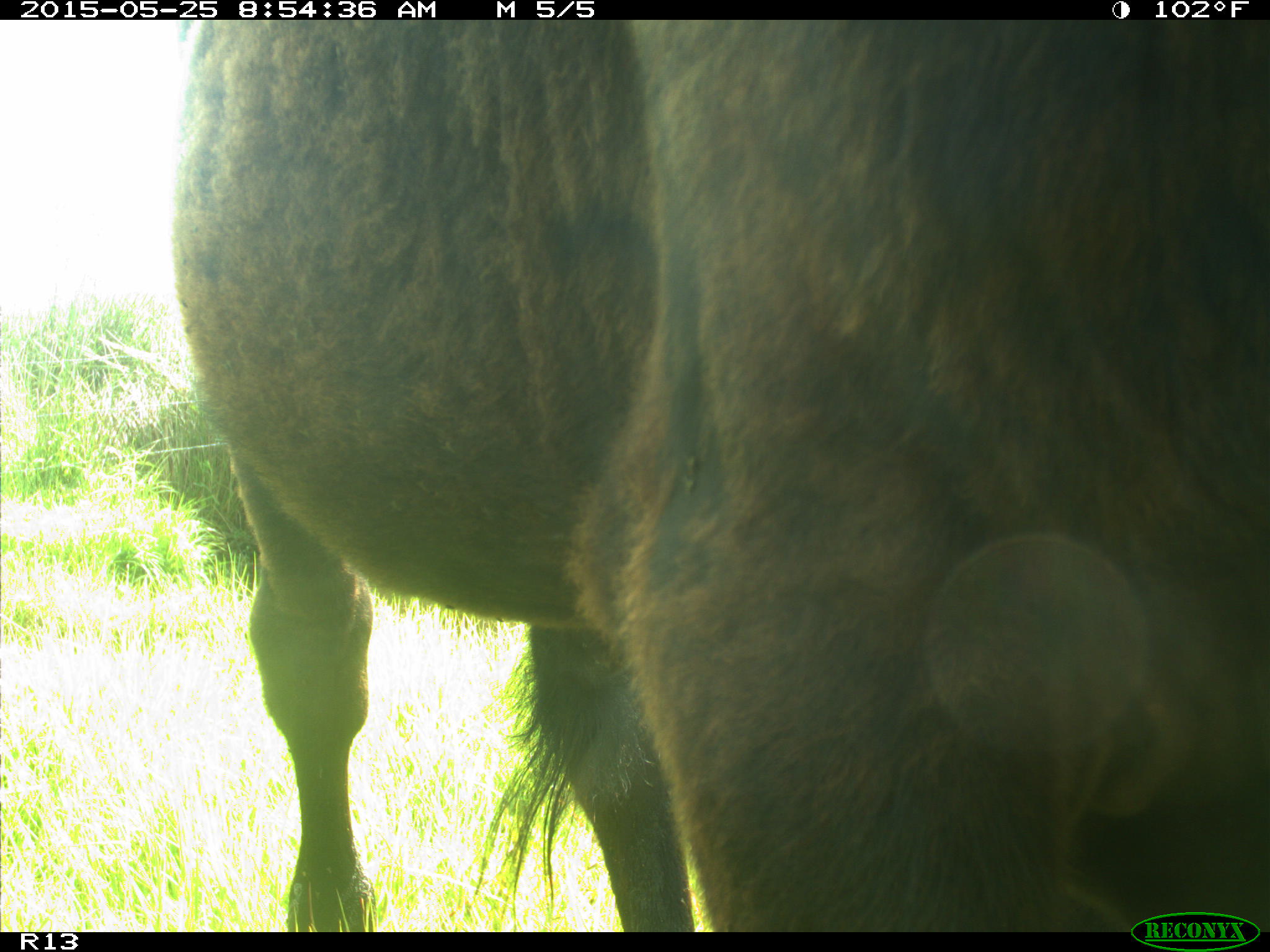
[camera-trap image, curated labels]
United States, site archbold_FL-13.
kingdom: Animalia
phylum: Chordata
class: Mammalia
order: Artiodactyla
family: Bovidae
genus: Bos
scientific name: Bos taurus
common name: domestic cow